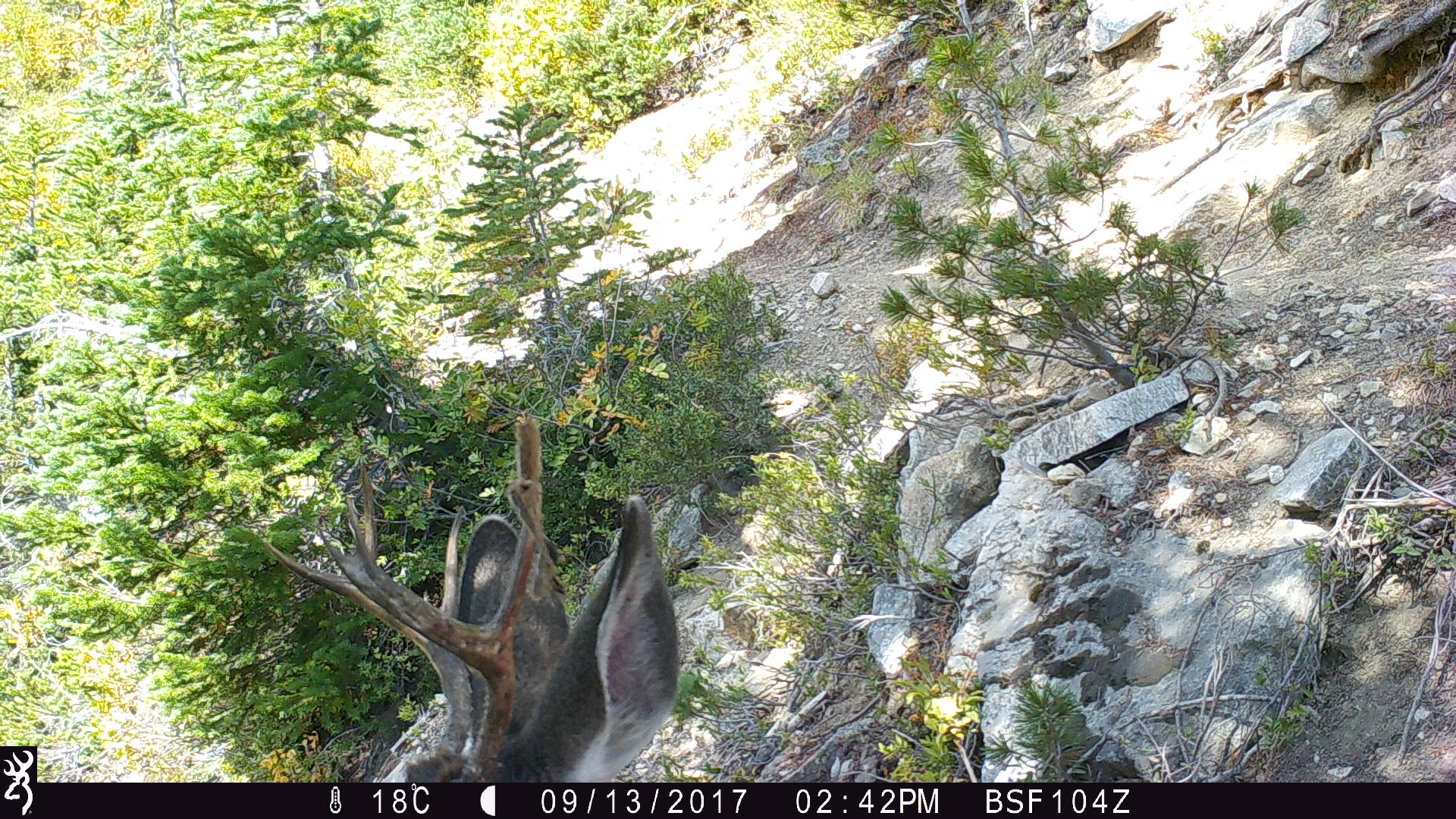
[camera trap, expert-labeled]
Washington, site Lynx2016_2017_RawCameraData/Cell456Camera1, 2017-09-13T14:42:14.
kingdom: Animalia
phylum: Chordata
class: Mammalia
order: Artiodactyla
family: Cervidae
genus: Odocoileus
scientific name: Odocoileus hemionus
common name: mule deer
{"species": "Odocoileus hemionus (mule deer)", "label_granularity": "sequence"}